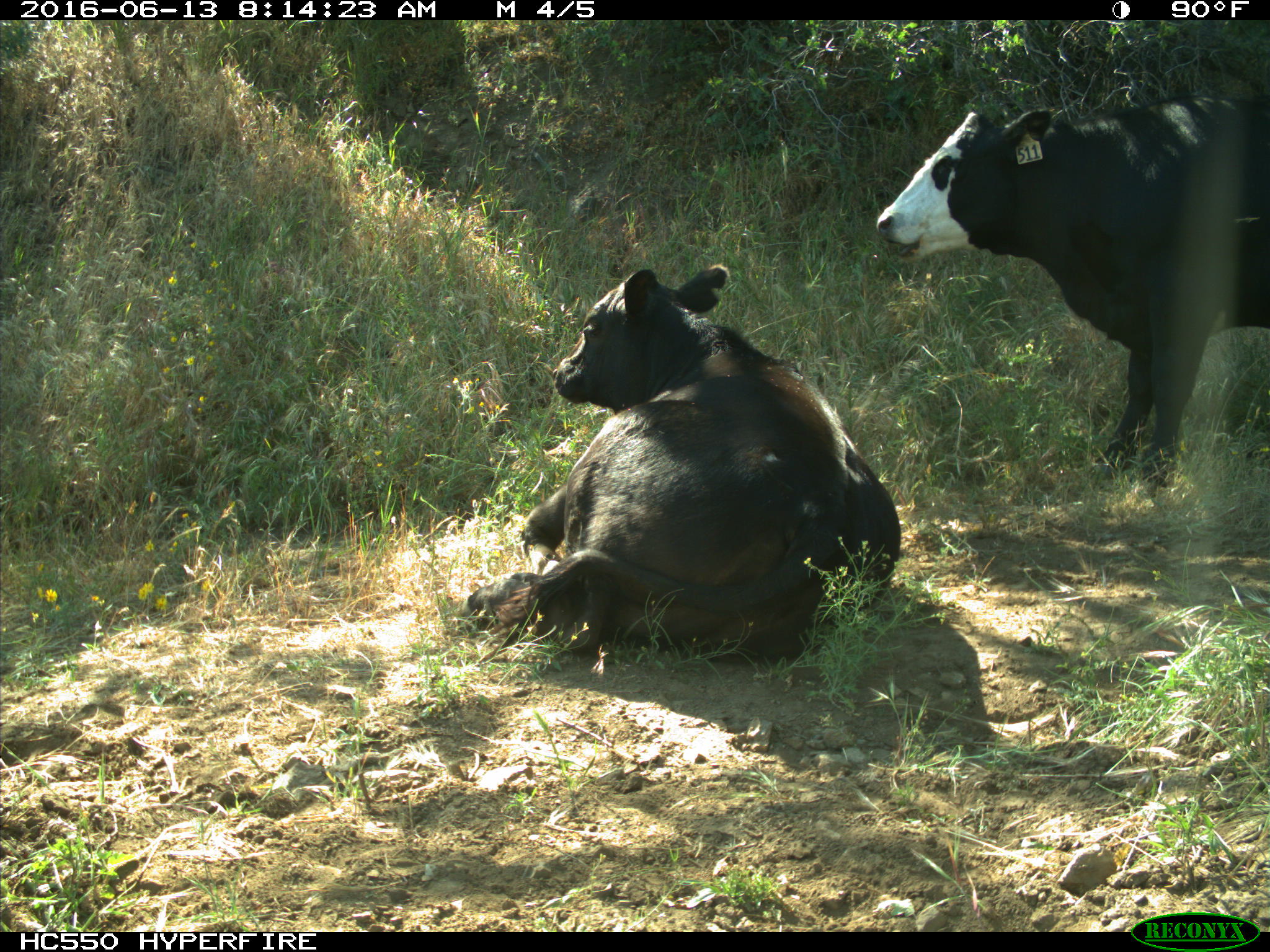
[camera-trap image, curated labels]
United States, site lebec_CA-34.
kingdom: Animalia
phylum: Chordata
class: Mammalia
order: Artiodactyla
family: Bovidae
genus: Bos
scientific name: Bos taurus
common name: domestic cow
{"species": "Bos taurus (domestic cow)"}